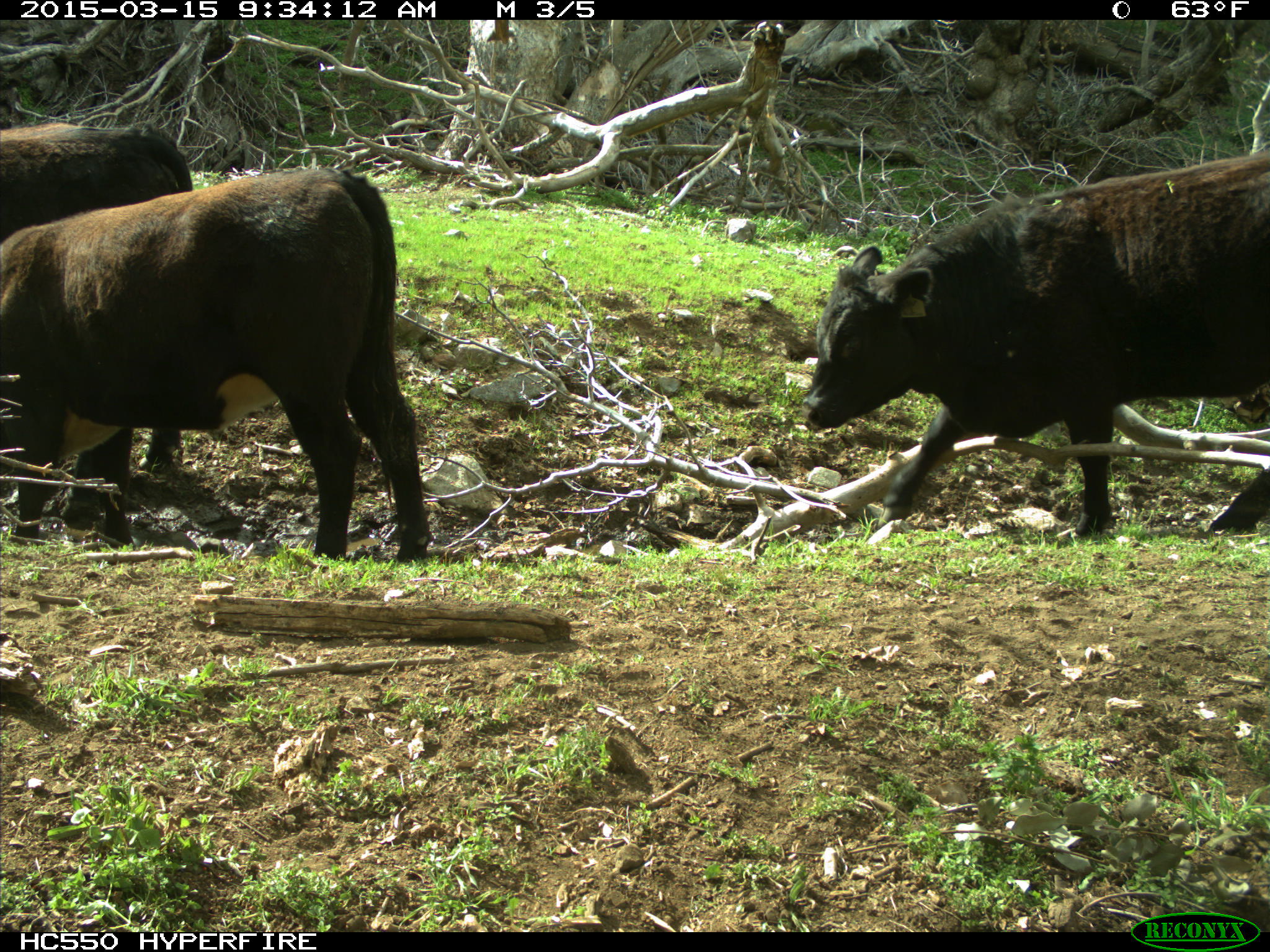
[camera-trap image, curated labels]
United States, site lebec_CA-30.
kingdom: Animalia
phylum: Chordata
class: Mammalia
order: Artiodactyla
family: Bovidae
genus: Bos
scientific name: Bos taurus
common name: domestic cow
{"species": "Bos taurus (domestic cow)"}